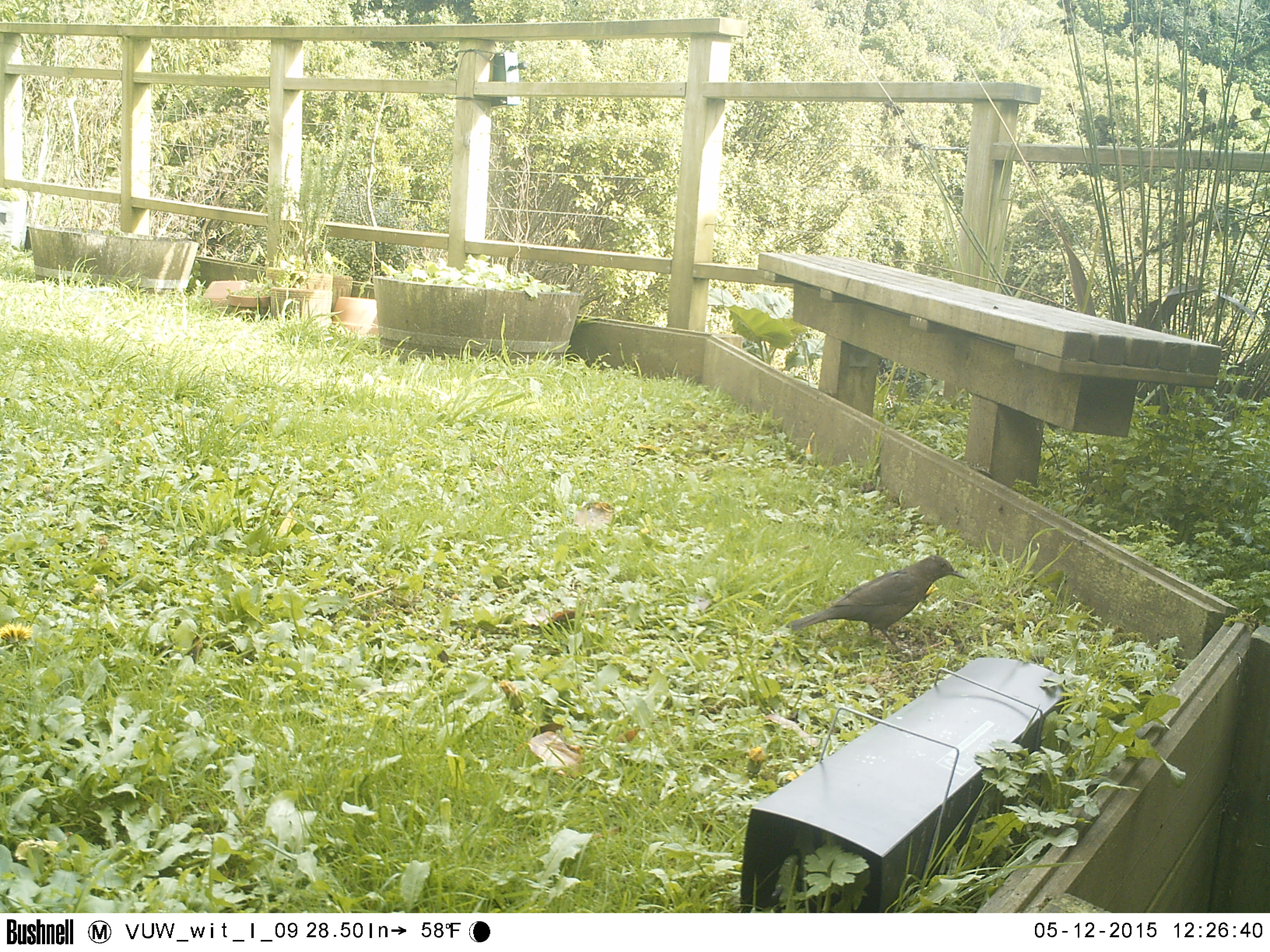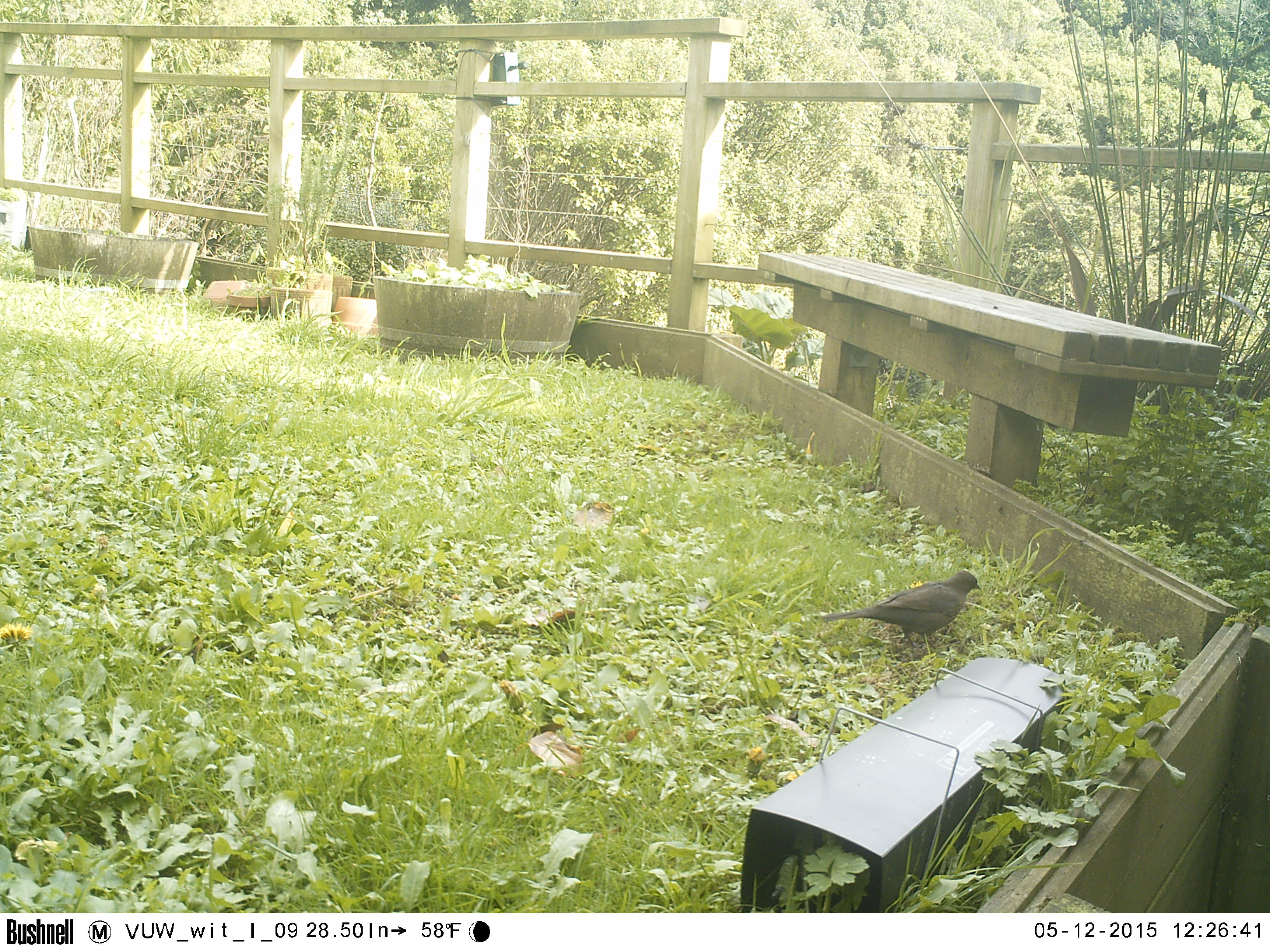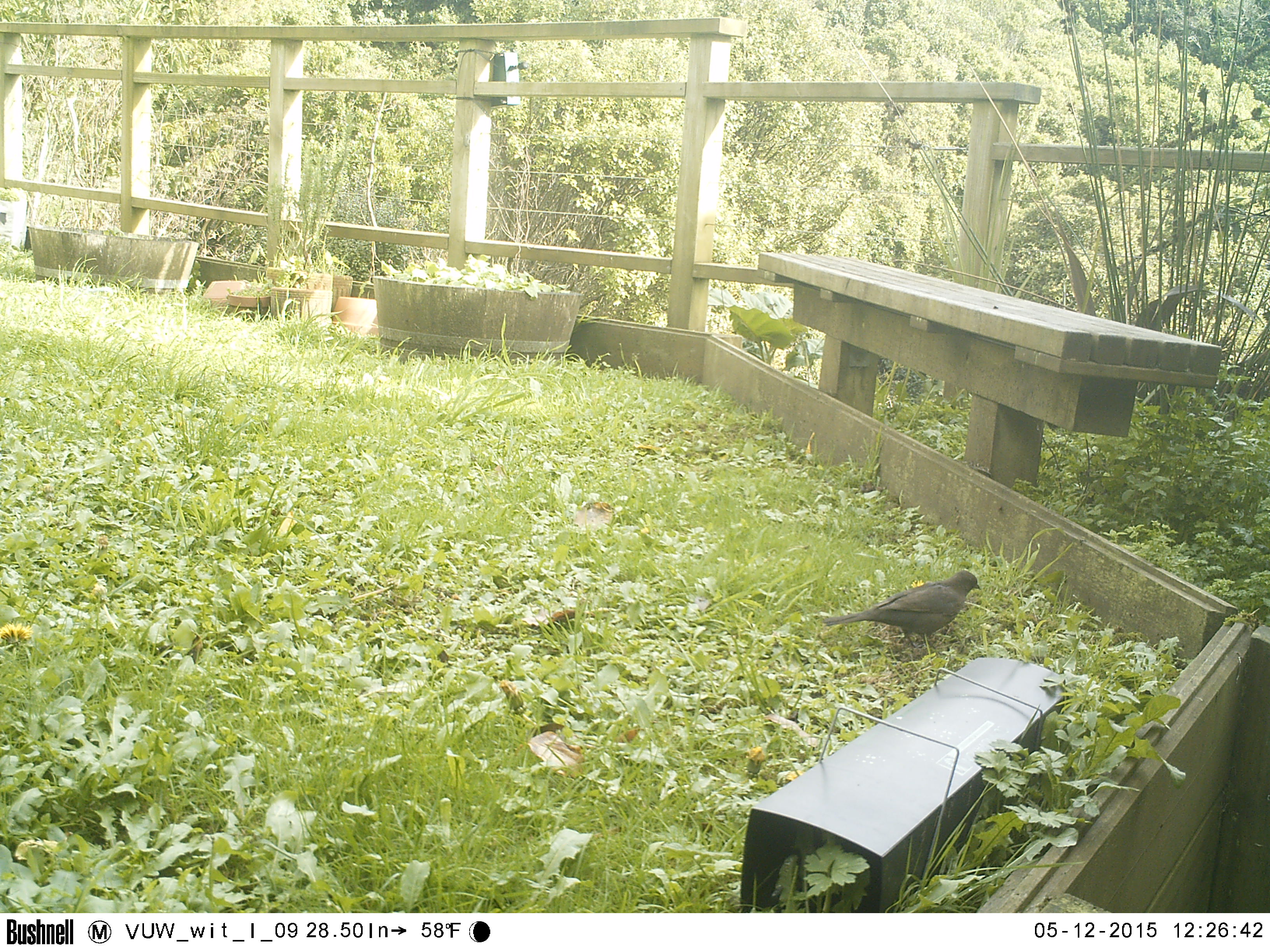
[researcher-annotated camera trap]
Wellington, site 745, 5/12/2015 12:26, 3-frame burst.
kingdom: Animalia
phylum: Chordata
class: Aves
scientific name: Aves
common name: bird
Bird (Aves).